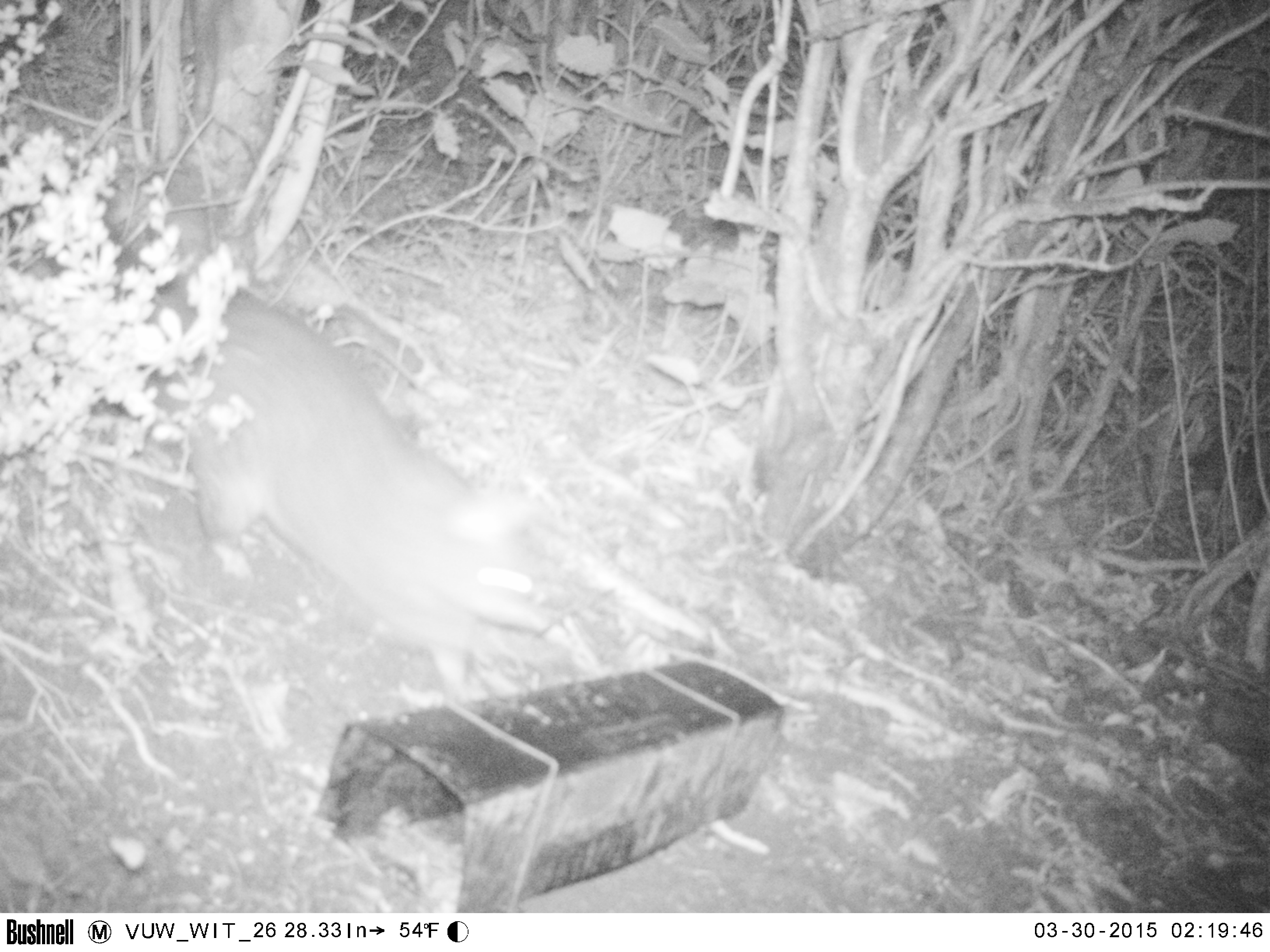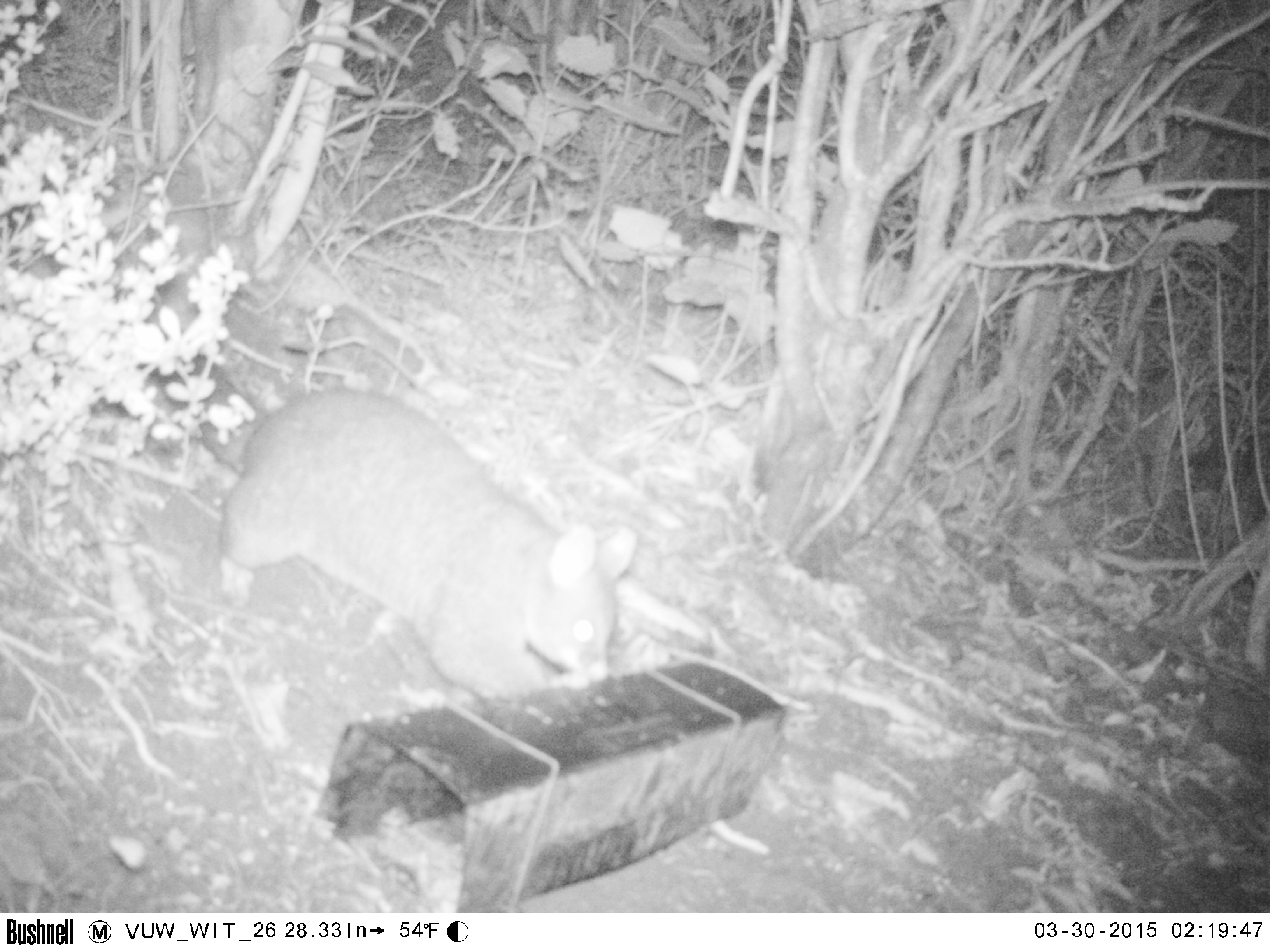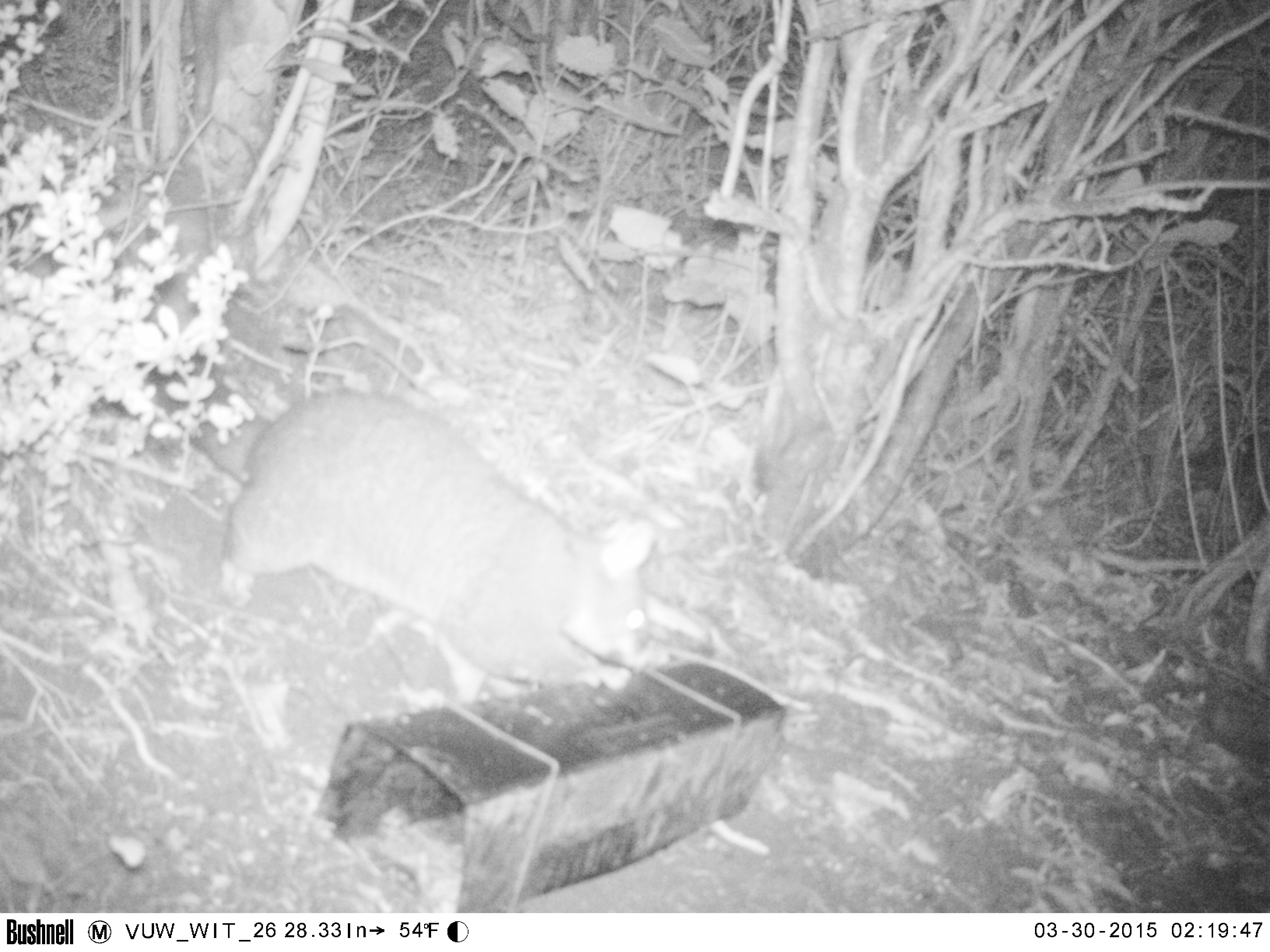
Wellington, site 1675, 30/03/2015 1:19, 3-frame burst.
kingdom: Animalia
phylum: Chordata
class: Mammalia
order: Didelphimorphia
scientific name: Didelphimorphia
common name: possum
Possum (Didelphimorphia).